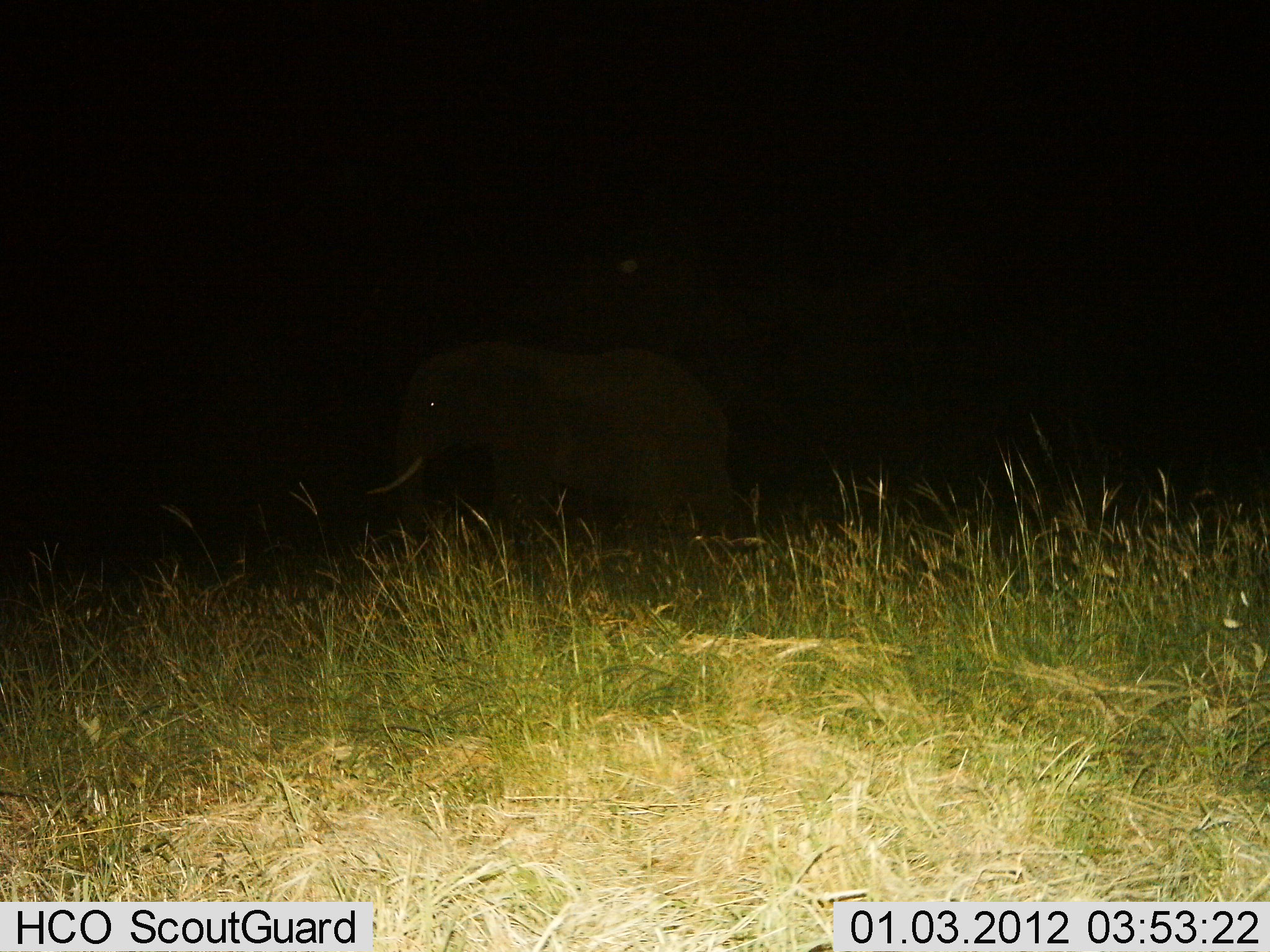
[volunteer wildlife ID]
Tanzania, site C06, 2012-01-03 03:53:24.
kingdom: Animalia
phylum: Chordata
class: Mammalia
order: Proboscidea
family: Elephantidae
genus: Loxodonta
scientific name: Loxodonta africana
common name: african bush elephant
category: elephant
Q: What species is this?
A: Elephant (african bush elephant) (Loxodonta africana).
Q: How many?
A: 1.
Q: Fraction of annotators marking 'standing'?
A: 79%.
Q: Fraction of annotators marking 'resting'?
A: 0%.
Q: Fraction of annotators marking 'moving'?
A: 21%.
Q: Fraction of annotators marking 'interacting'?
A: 0%.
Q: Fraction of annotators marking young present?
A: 0%.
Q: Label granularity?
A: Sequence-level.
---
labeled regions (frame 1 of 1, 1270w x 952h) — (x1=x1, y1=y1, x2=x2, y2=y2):
animal: (x1=359, y1=331, x2=764, y2=572)